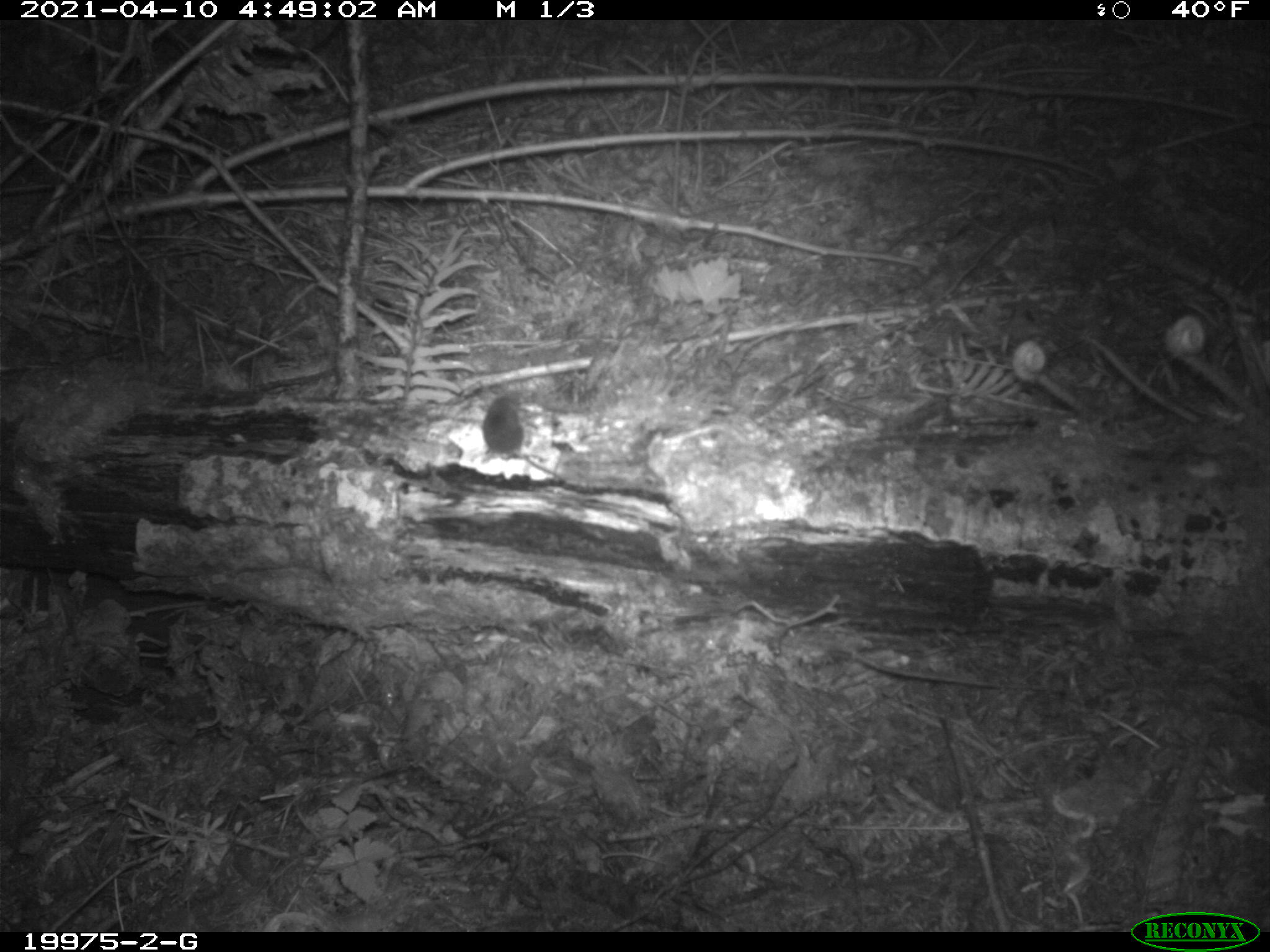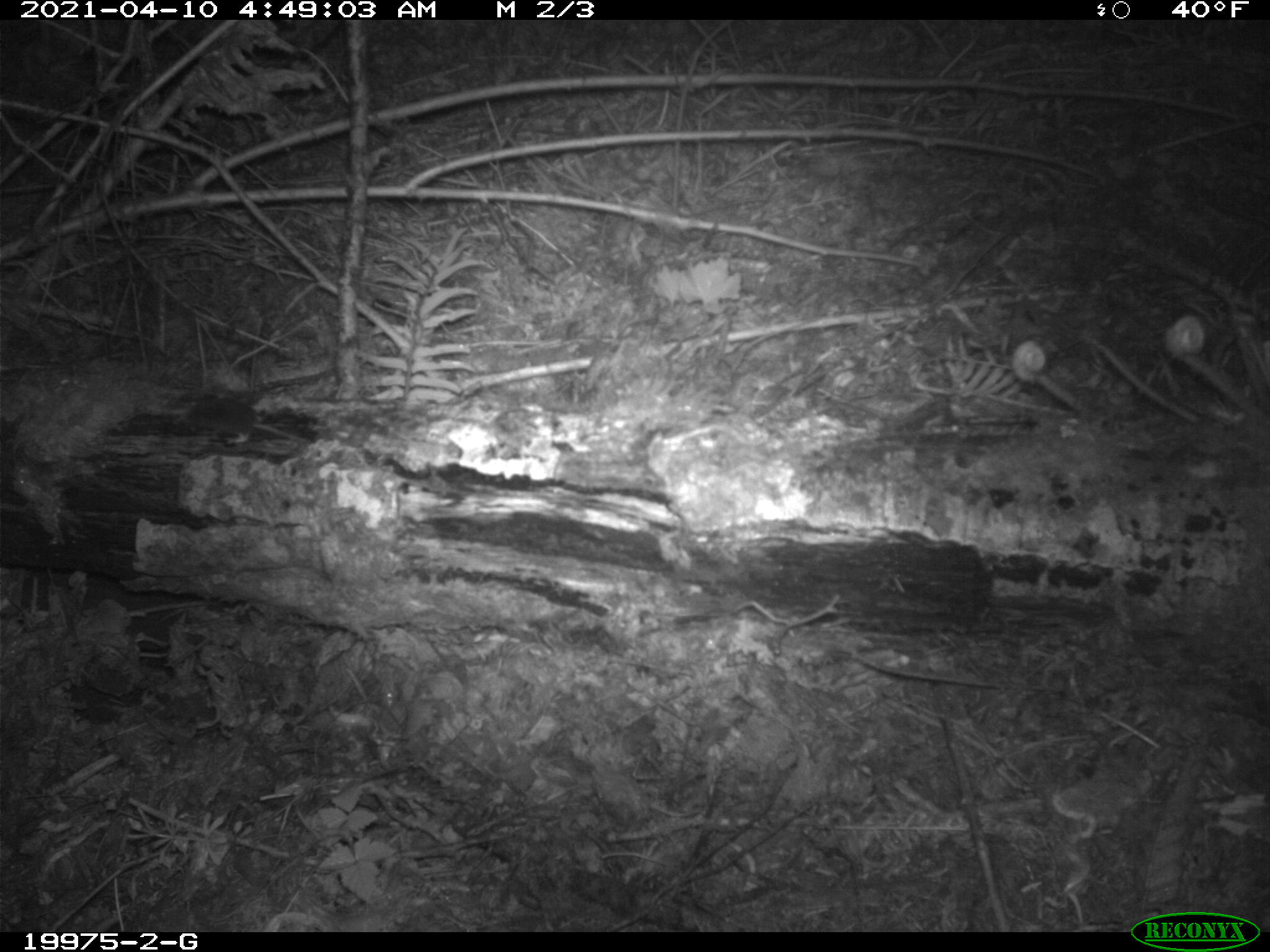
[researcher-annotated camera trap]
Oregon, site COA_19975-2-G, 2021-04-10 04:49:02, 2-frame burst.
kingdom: Animalia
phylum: Chordata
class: Mammalia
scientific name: Mammalia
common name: small mammal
Small mammal (Mammalia).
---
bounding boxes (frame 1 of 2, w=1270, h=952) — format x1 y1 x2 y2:
small mammal: 479 387 571 486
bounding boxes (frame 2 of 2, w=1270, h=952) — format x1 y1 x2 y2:
small mammal: 170 385 320 454